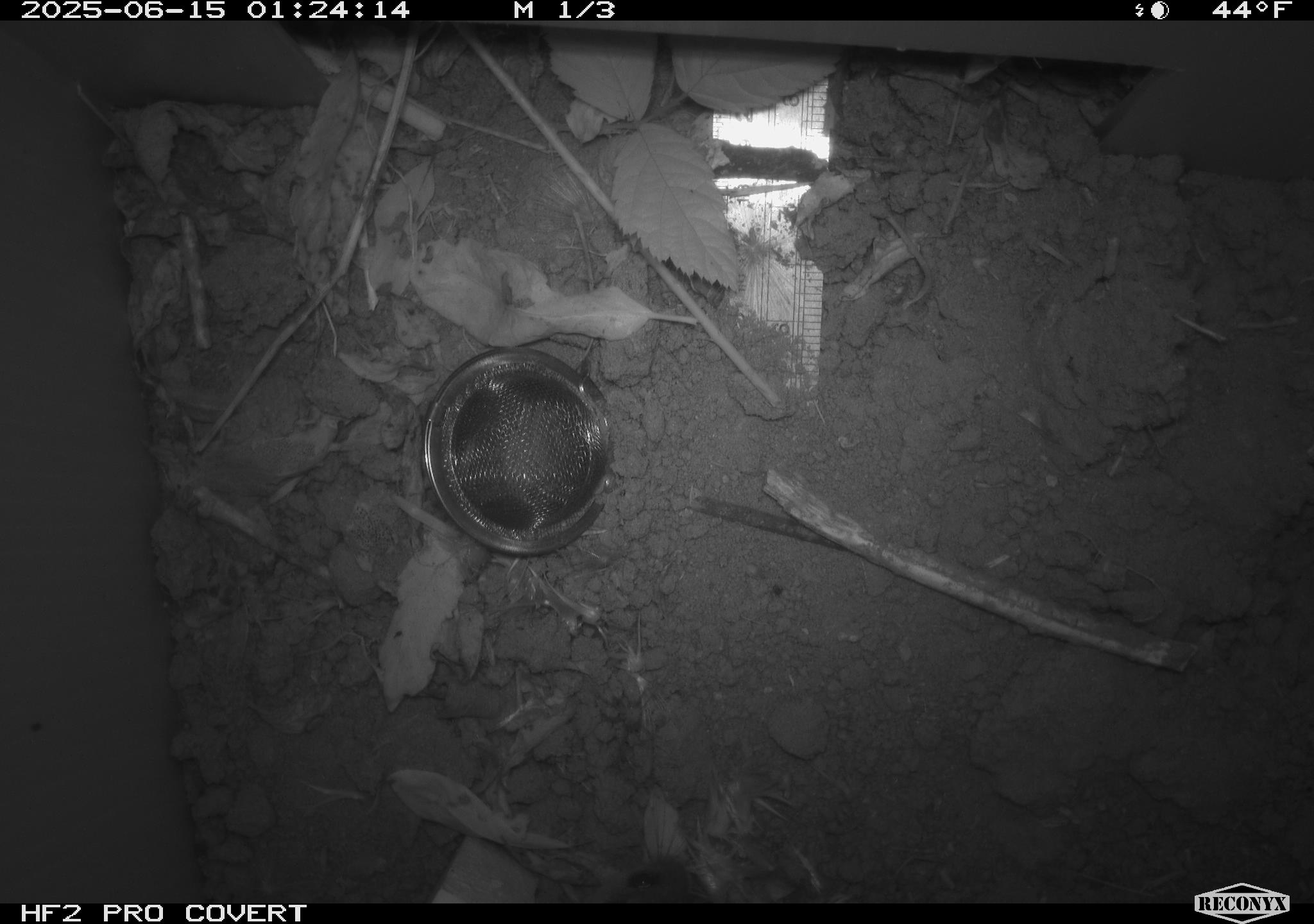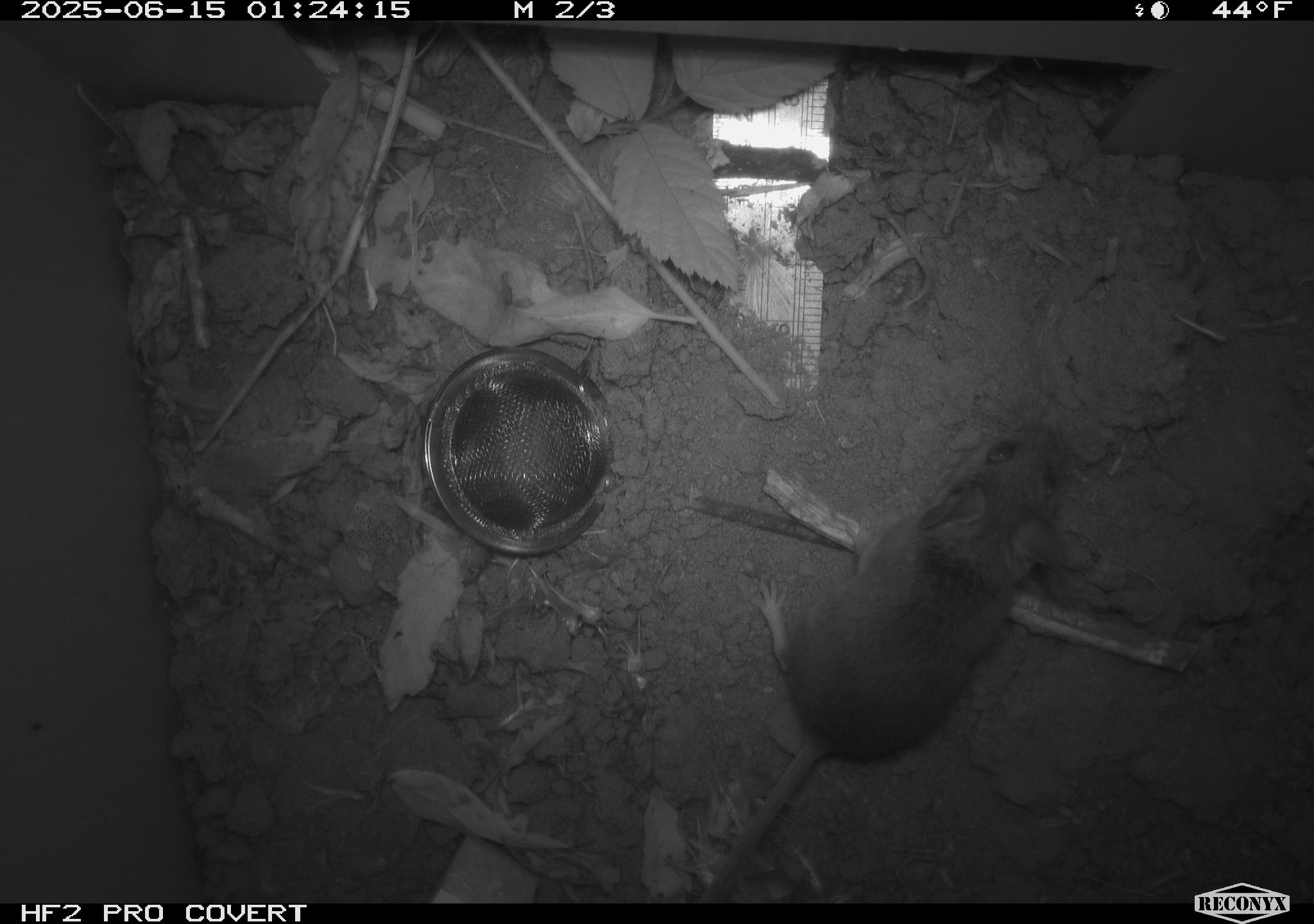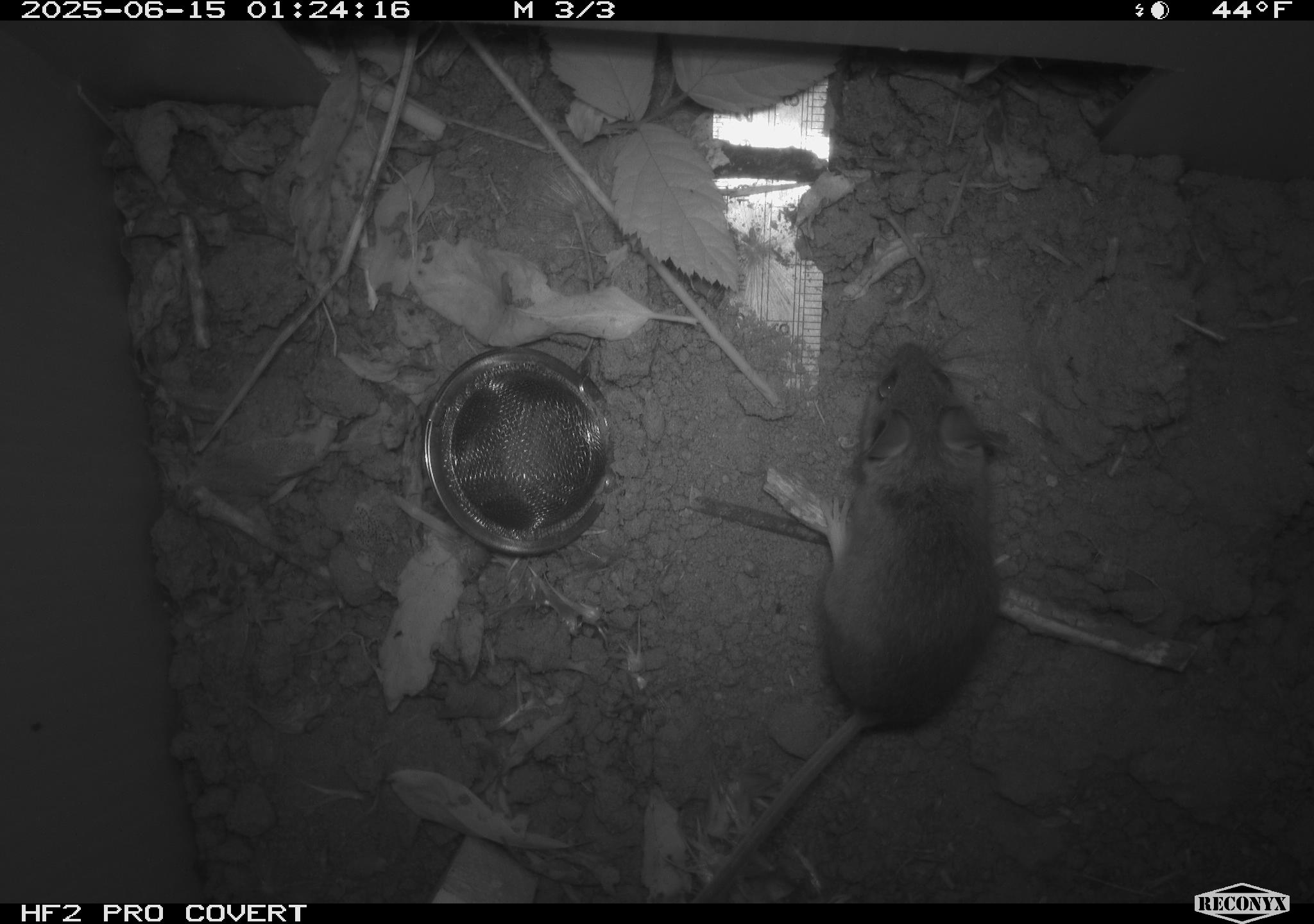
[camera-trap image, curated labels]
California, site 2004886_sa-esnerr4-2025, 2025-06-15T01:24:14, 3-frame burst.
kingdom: Animalia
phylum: Chordata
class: Mammalia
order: Rodentia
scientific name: Rodentia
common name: rodent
Rodent (Rodentia).